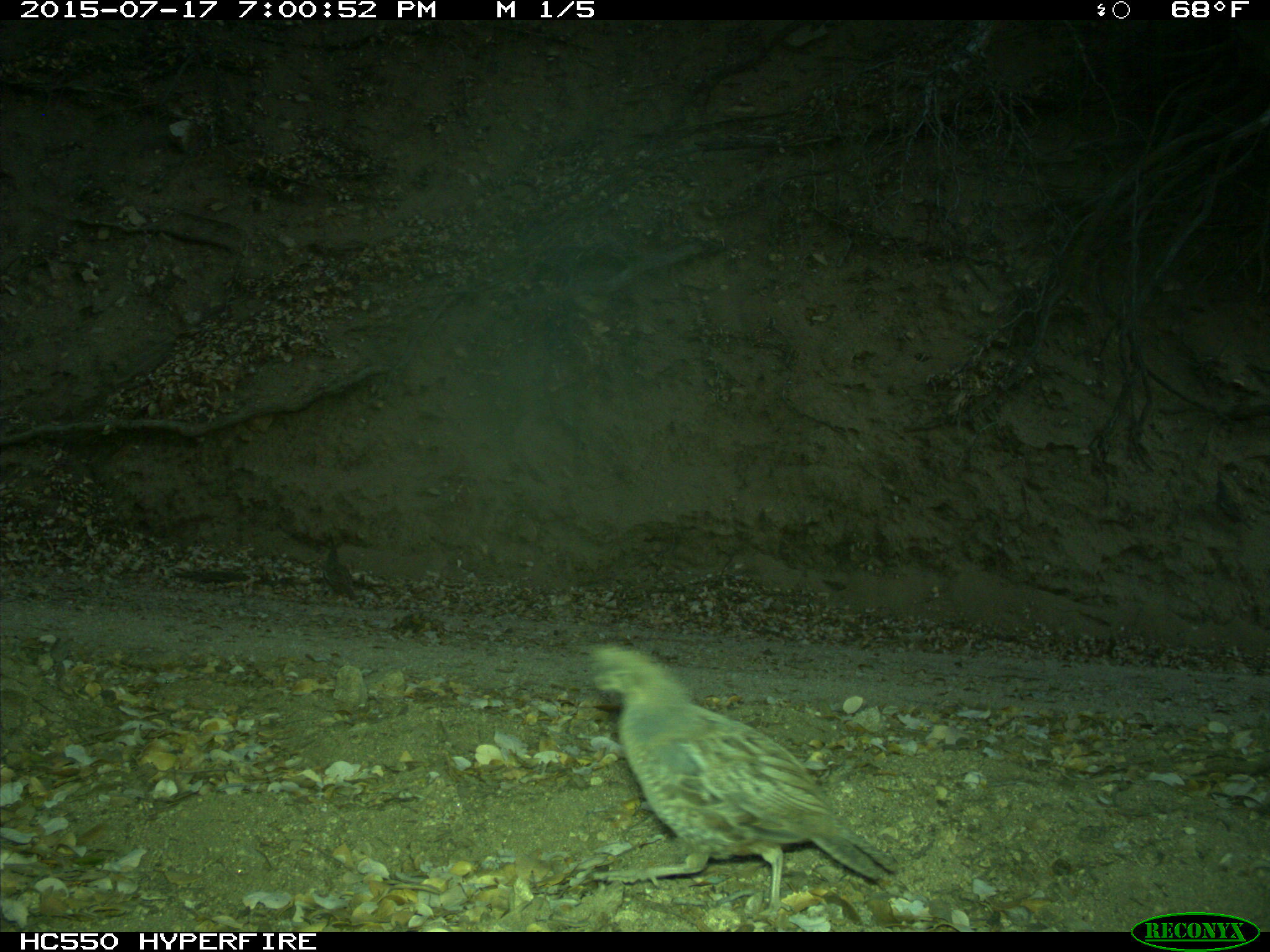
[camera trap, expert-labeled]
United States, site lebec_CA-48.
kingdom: Animalia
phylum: Chordata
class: Aves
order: Galliformes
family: Odontophoridae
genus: Callipepla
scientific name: Callipepla californica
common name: california quail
Callipepla californica (california quail).